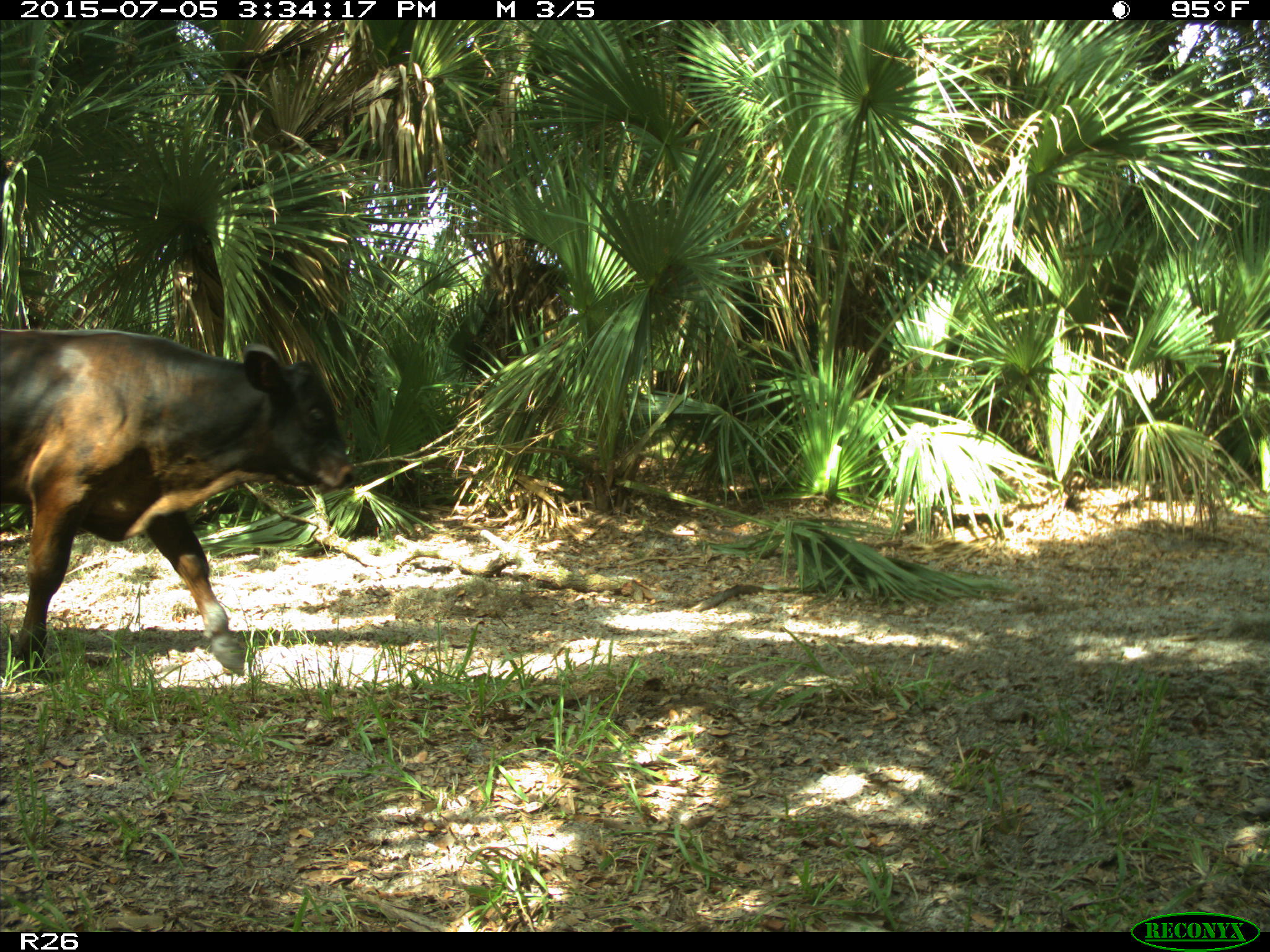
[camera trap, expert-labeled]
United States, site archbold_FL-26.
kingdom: Animalia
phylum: Chordata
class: Mammalia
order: Artiodactyla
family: Bovidae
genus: Bos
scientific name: Bos taurus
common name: domestic cow